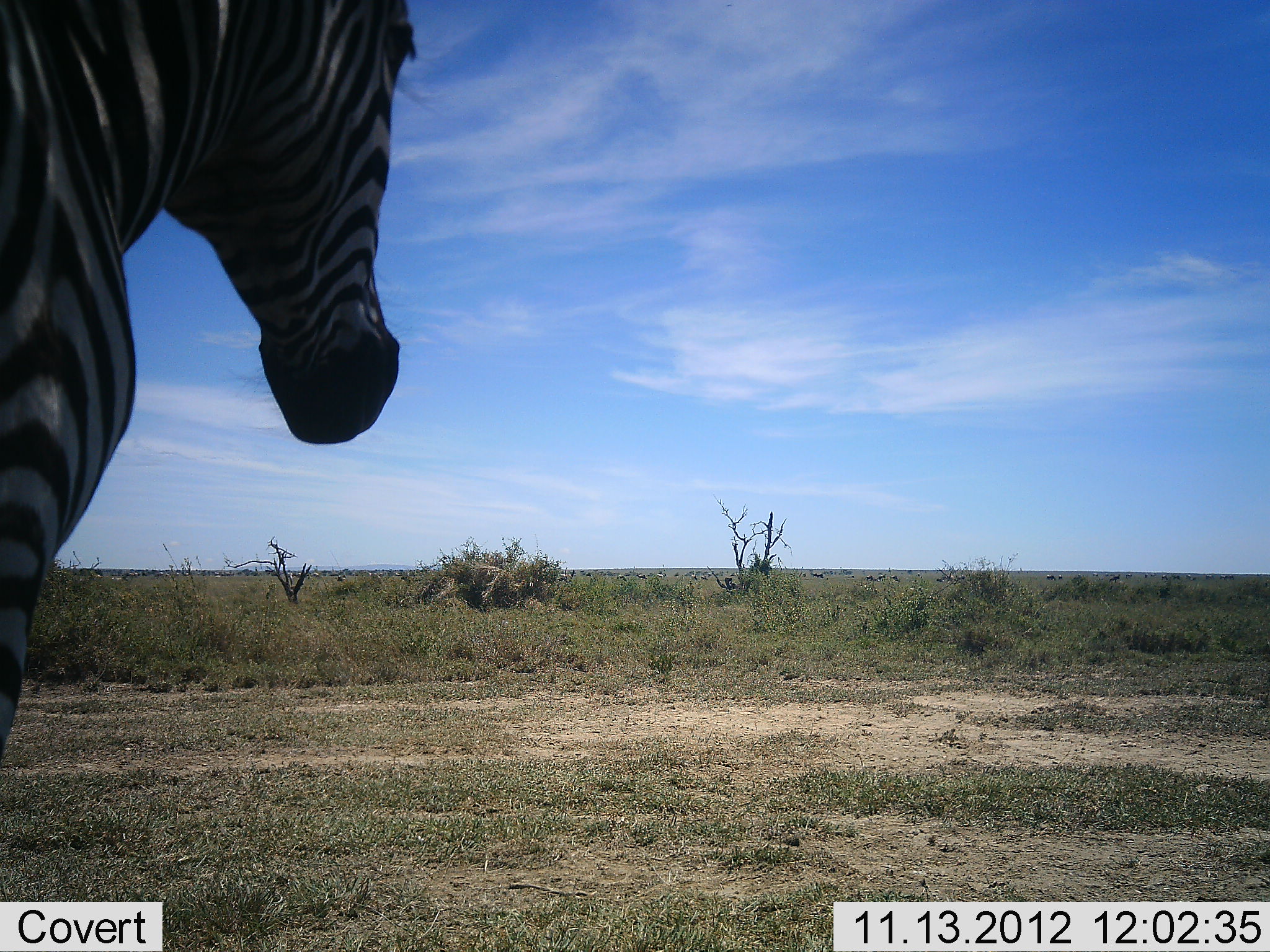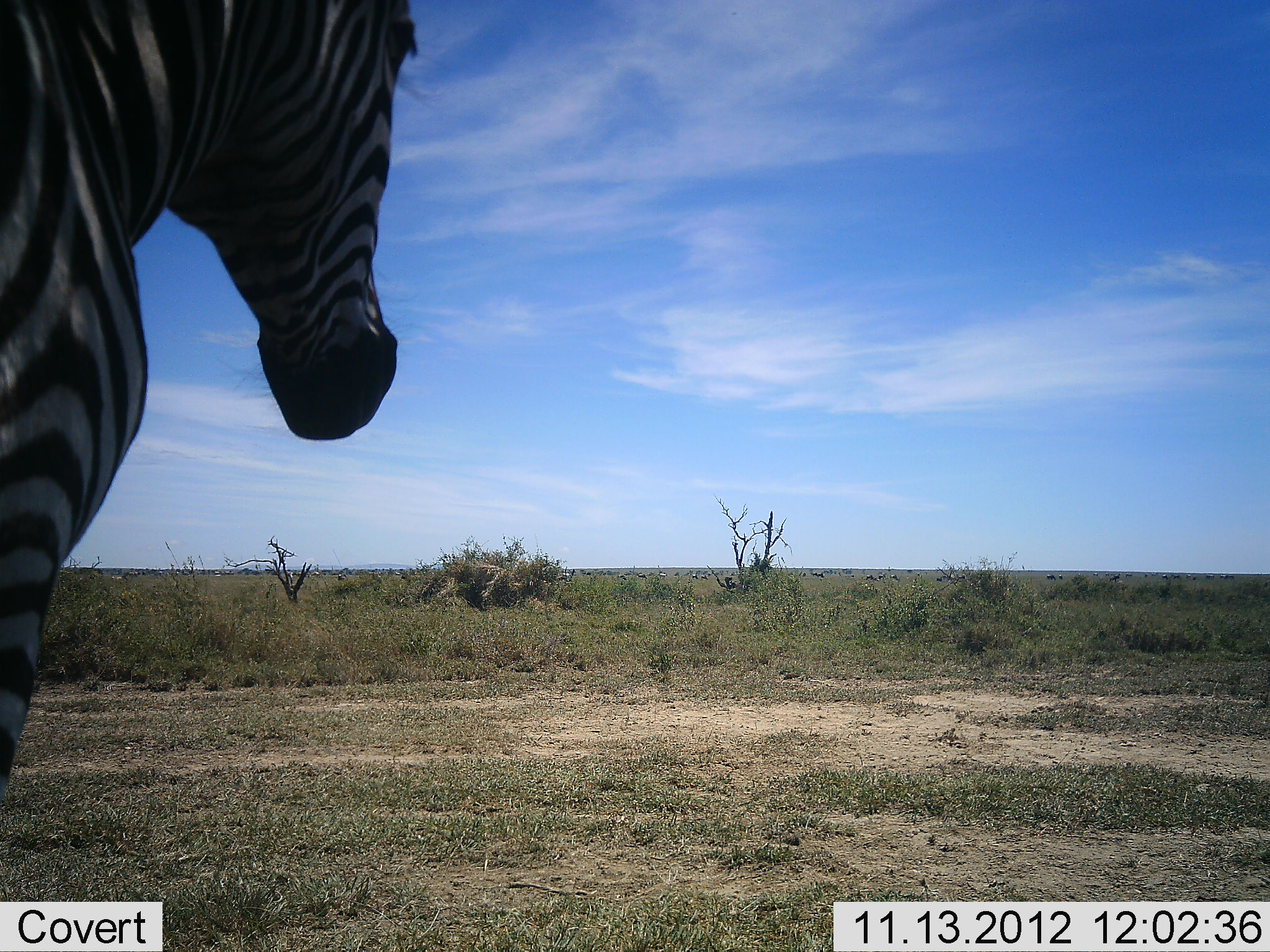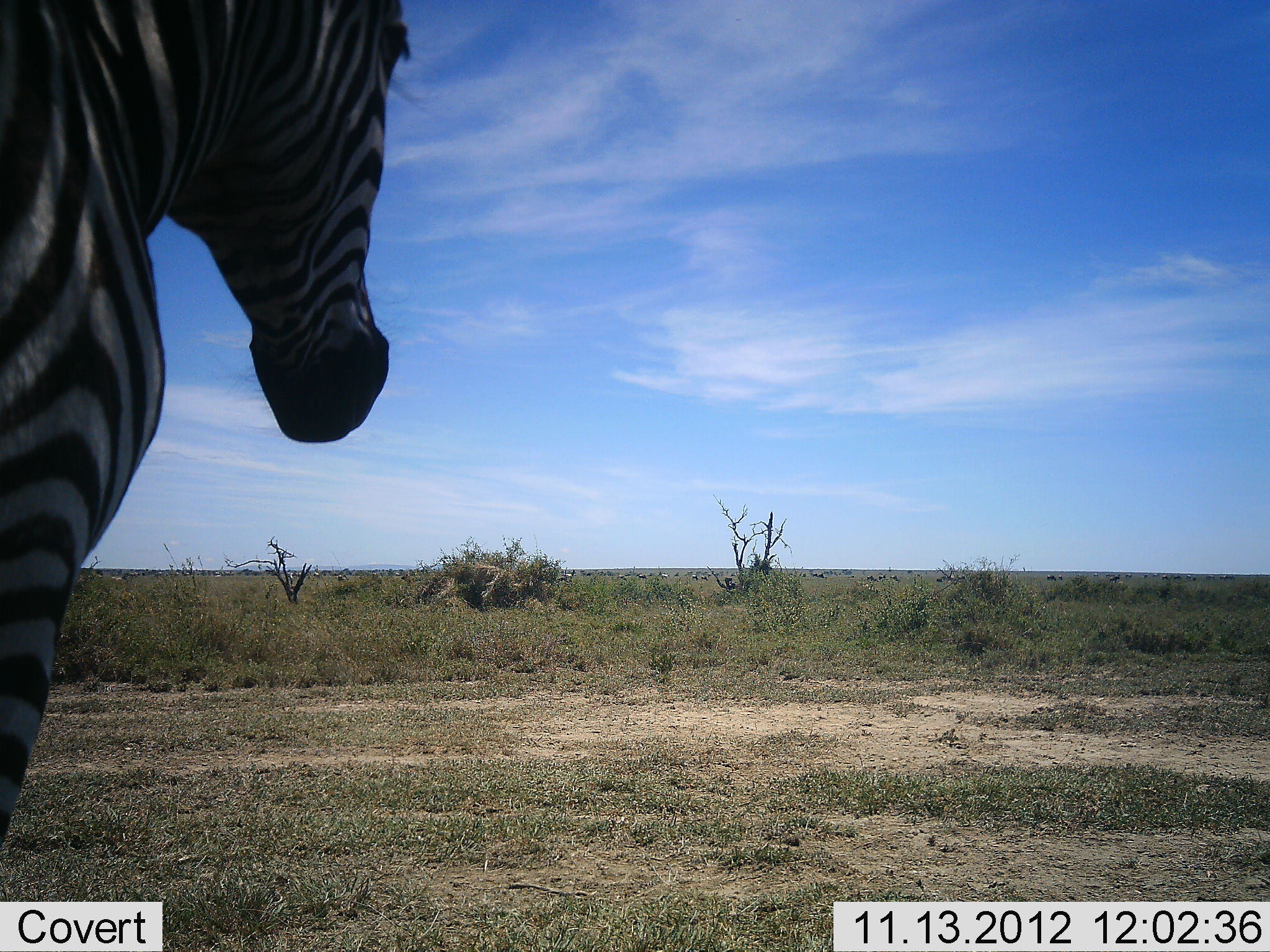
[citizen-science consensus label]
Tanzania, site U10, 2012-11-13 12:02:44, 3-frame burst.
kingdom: Animalia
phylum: Chordata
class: Mammalia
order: Perissodactyla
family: Equidae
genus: Equus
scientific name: Equus quagga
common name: plains zebra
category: zebra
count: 1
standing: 100%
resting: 0%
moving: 0%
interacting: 0%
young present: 0%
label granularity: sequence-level